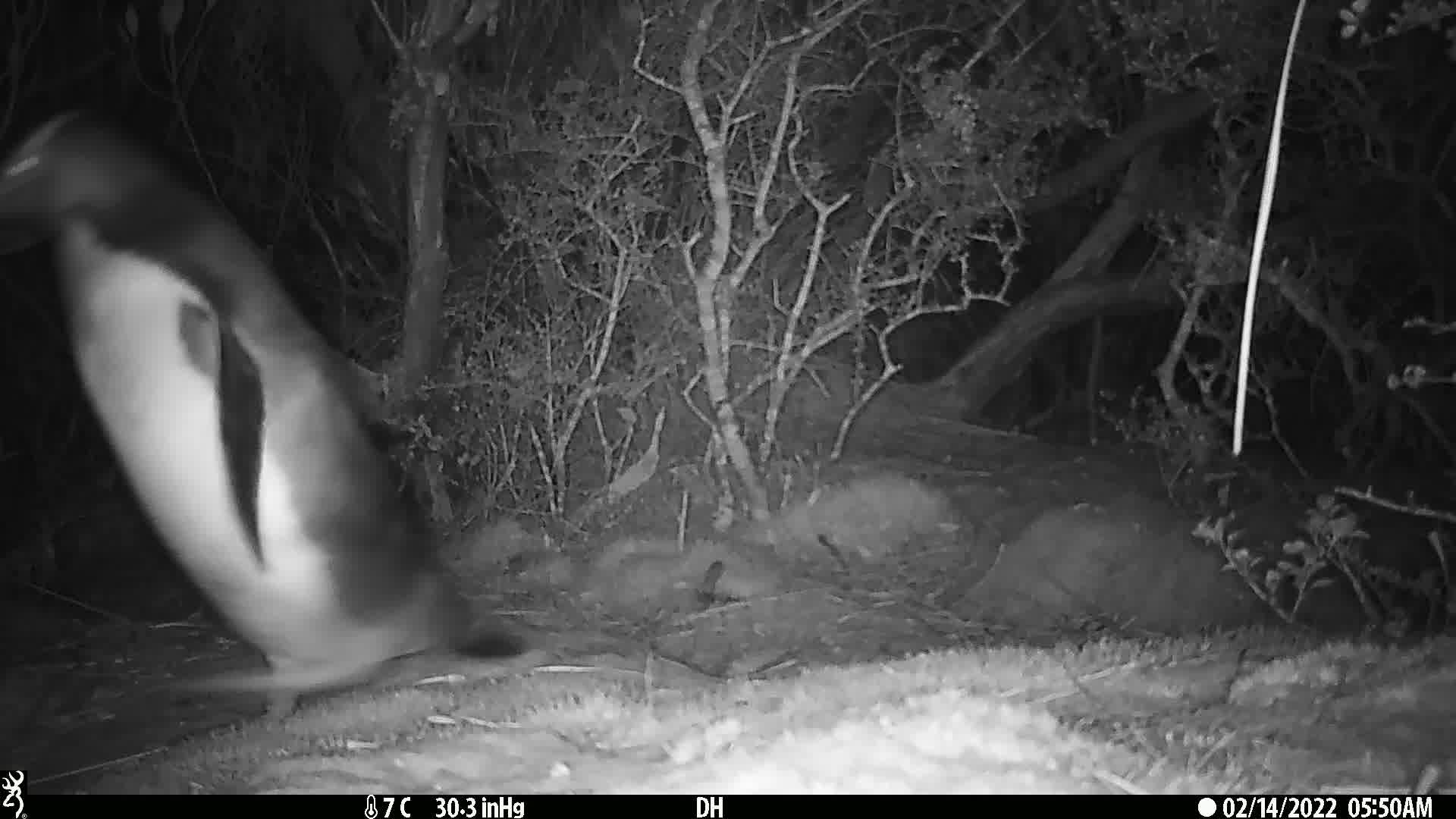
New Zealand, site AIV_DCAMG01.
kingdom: Animalia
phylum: Chordata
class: Aves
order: Sphenisciformes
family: Spheniscidae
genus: Megadyptes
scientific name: Megadyptes antipodes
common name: yellow-eyed penguin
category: yellow eyed penguin